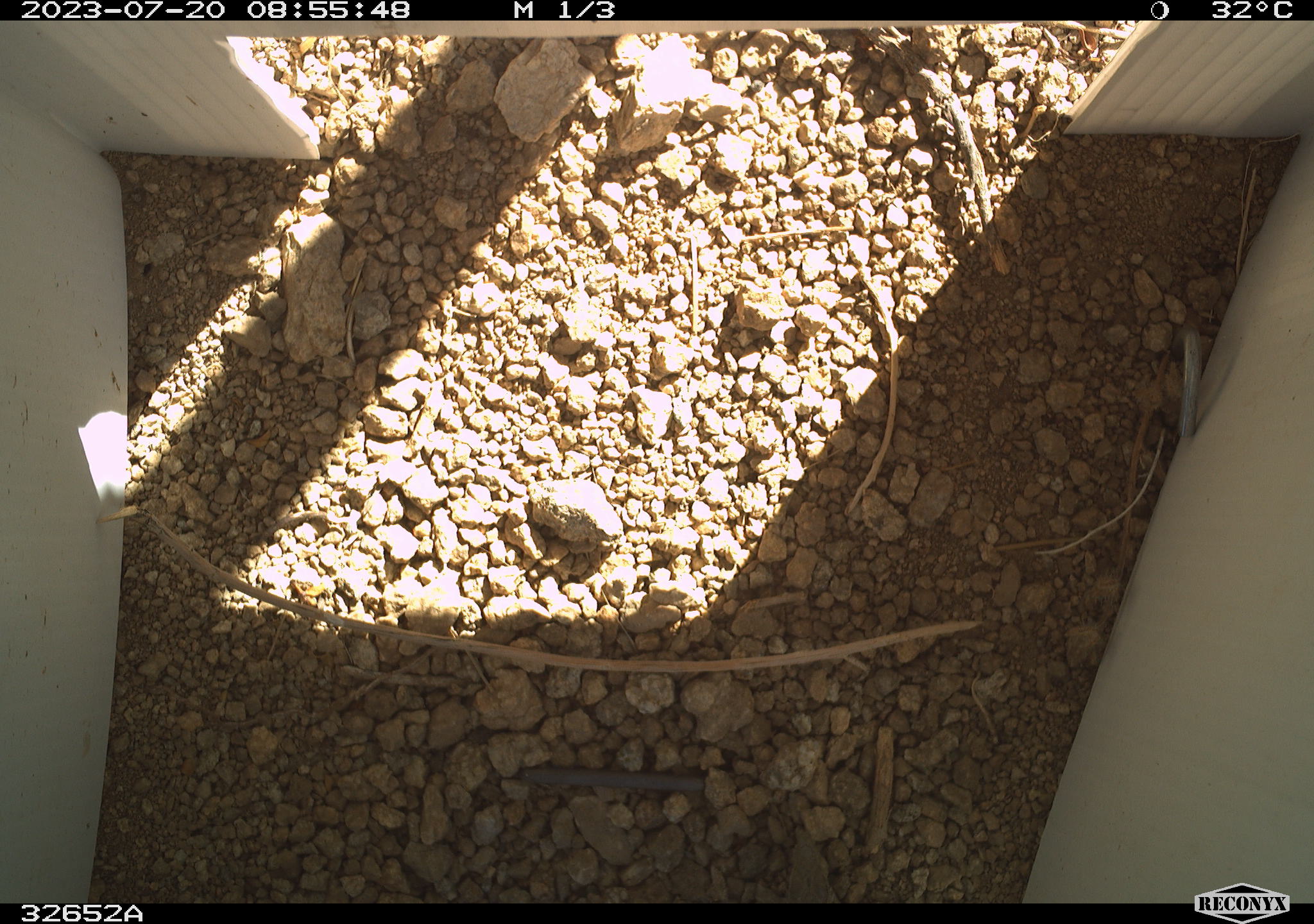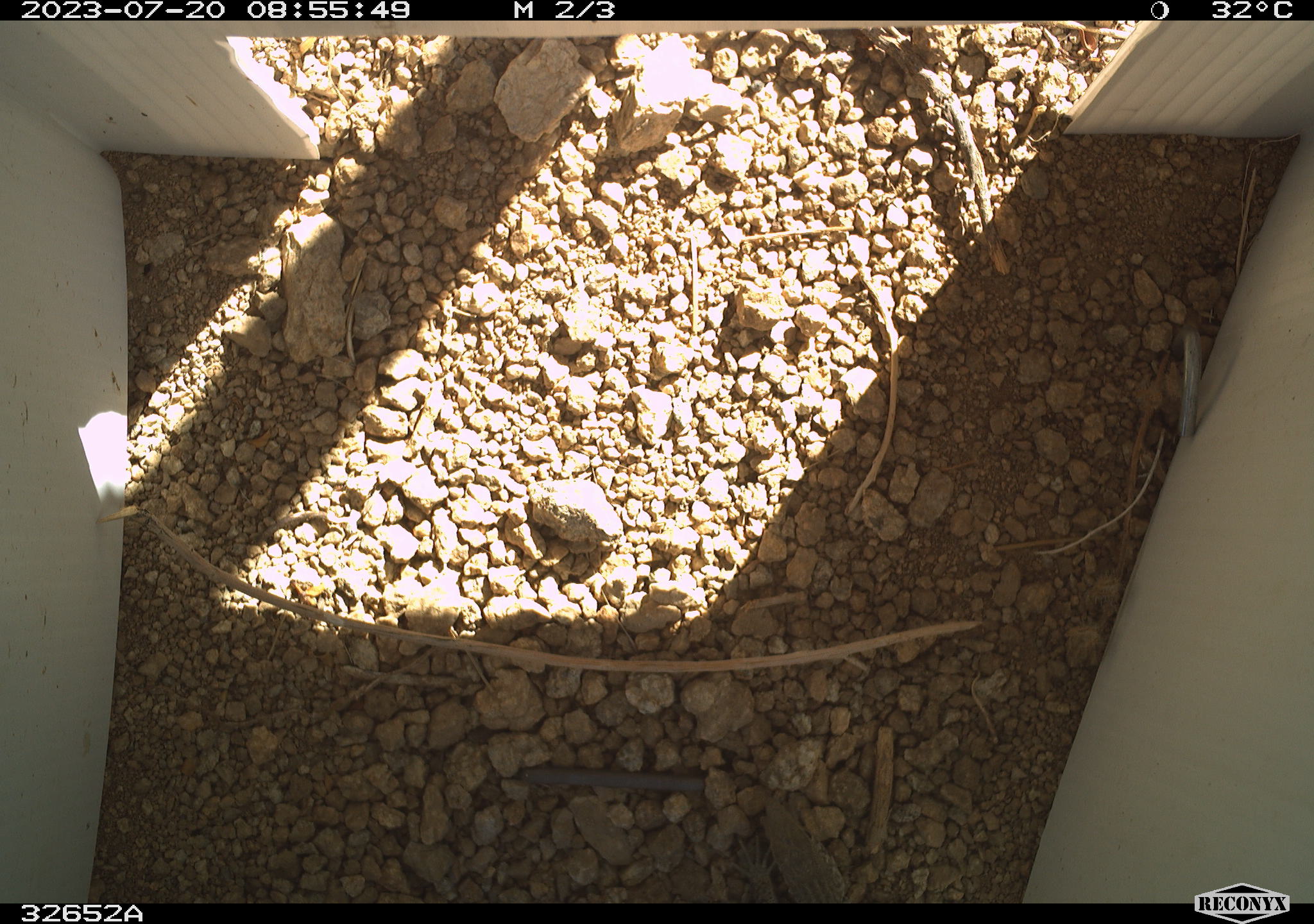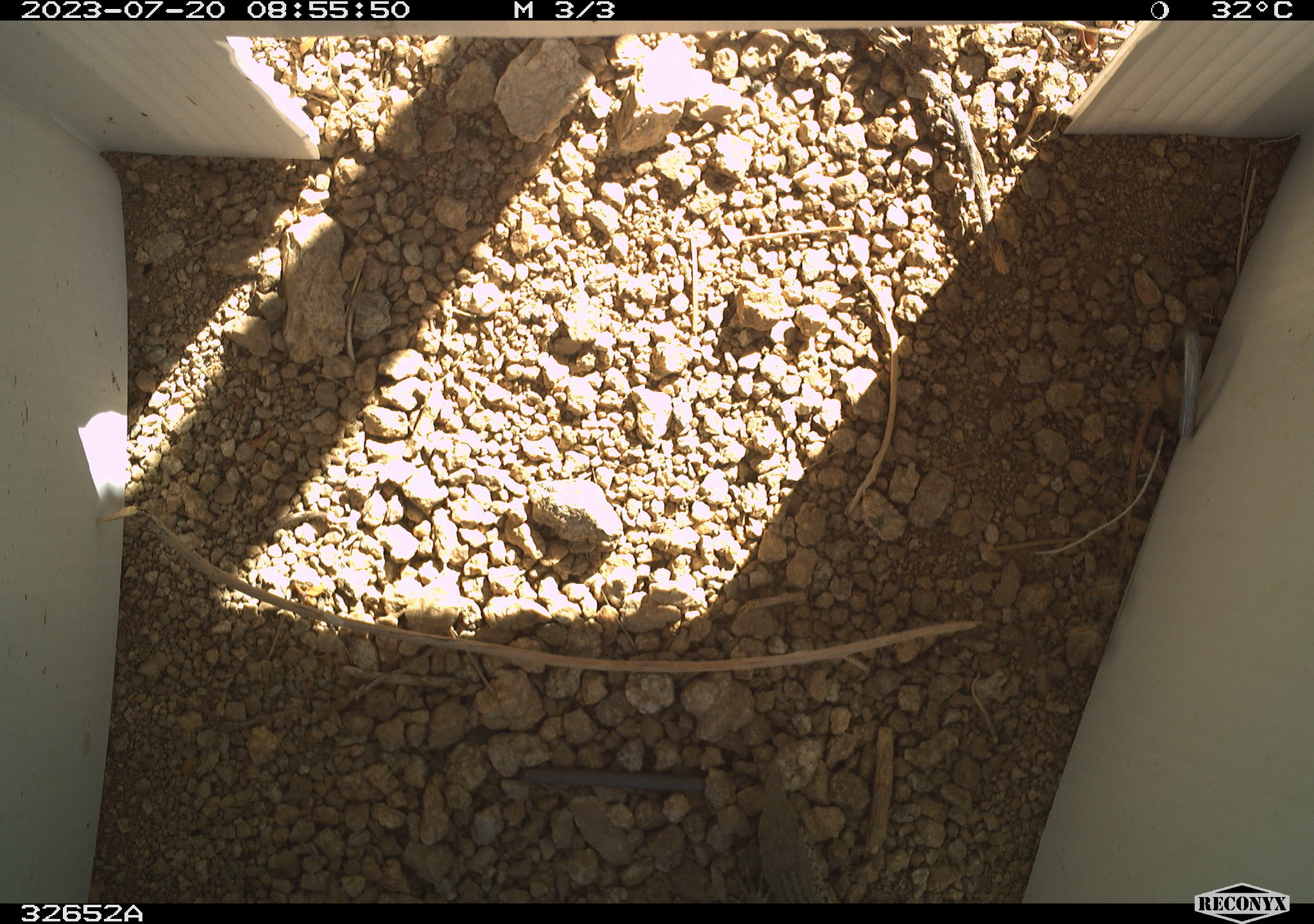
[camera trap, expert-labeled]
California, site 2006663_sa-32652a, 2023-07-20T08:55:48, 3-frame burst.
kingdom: Animalia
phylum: Chordata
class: Reptilia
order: Squamata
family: Teiidae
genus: Aspidoscelis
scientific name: Aspidoscelis tigris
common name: western whiptail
Western whiptail (Aspidoscelis tigris).